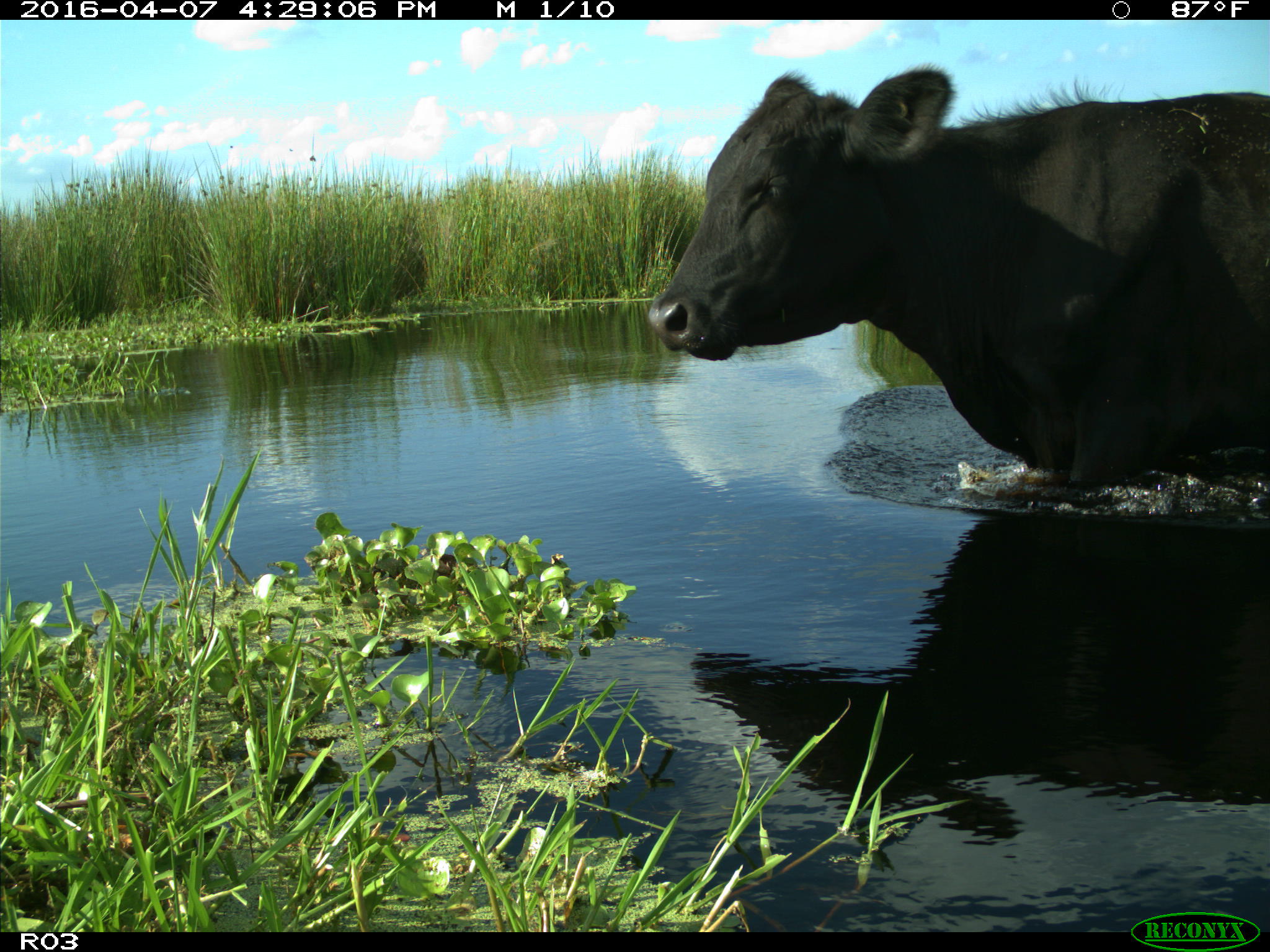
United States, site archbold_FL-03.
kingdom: Animalia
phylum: Chordata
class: Mammalia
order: Artiodactyla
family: Bovidae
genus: Bos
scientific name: Bos taurus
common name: domestic cow